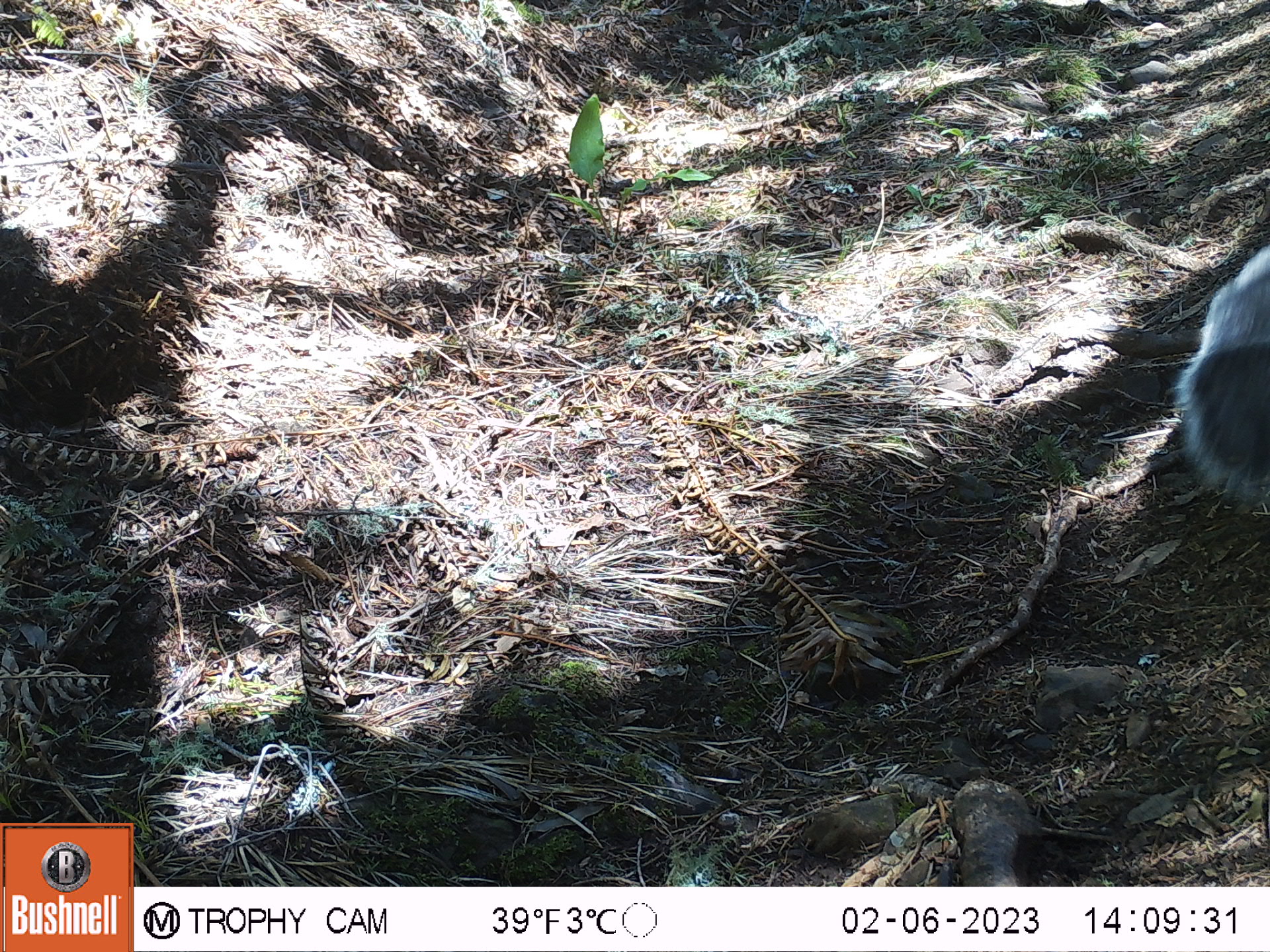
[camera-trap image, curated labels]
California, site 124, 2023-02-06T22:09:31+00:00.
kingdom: Animalia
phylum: Chordata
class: Mammalia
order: Rodentia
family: Sciuridae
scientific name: Sciuridae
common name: squirrel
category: unknown squirrel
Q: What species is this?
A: Unknown squirrel (squirrel) (Sciuridae).